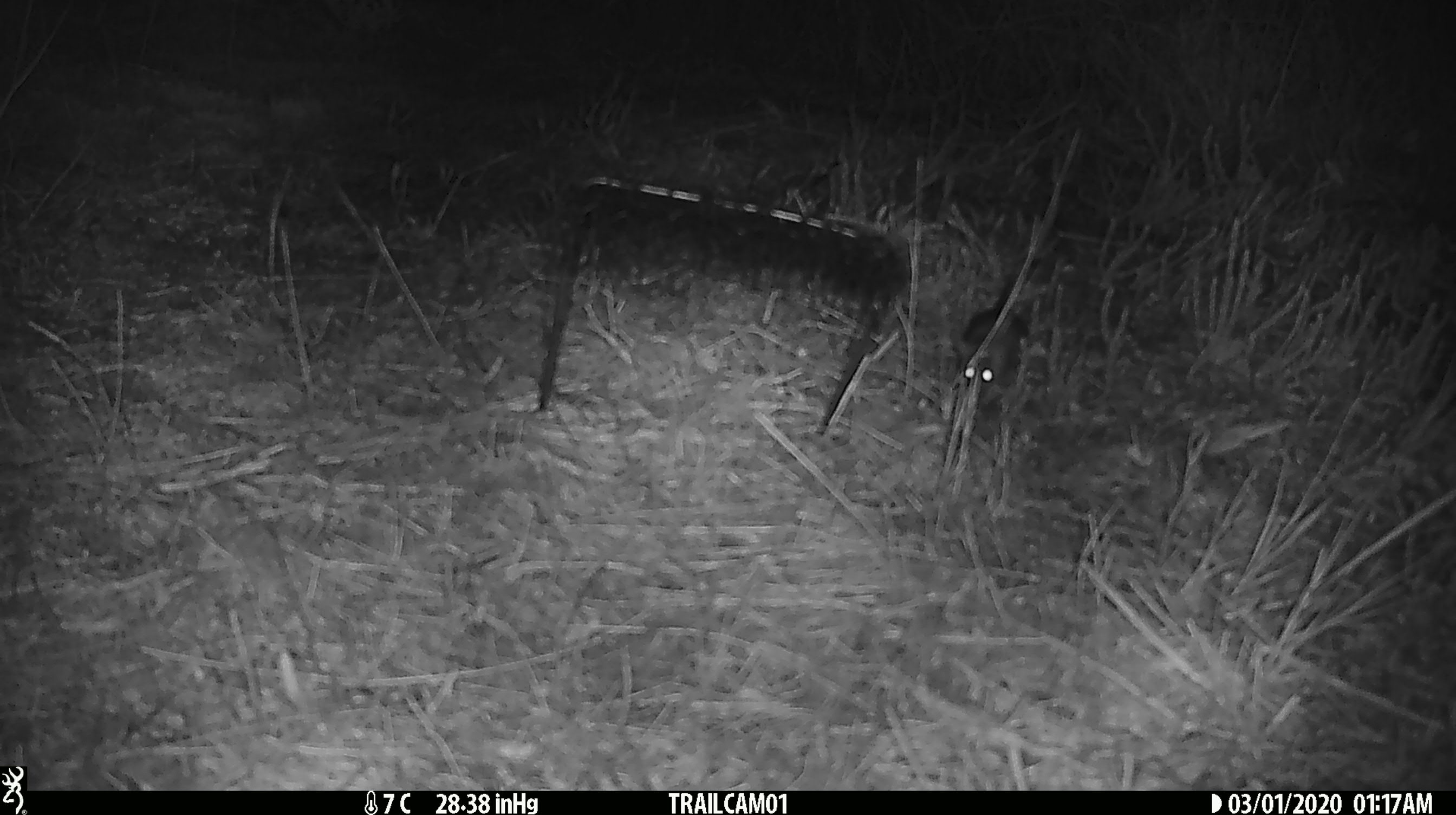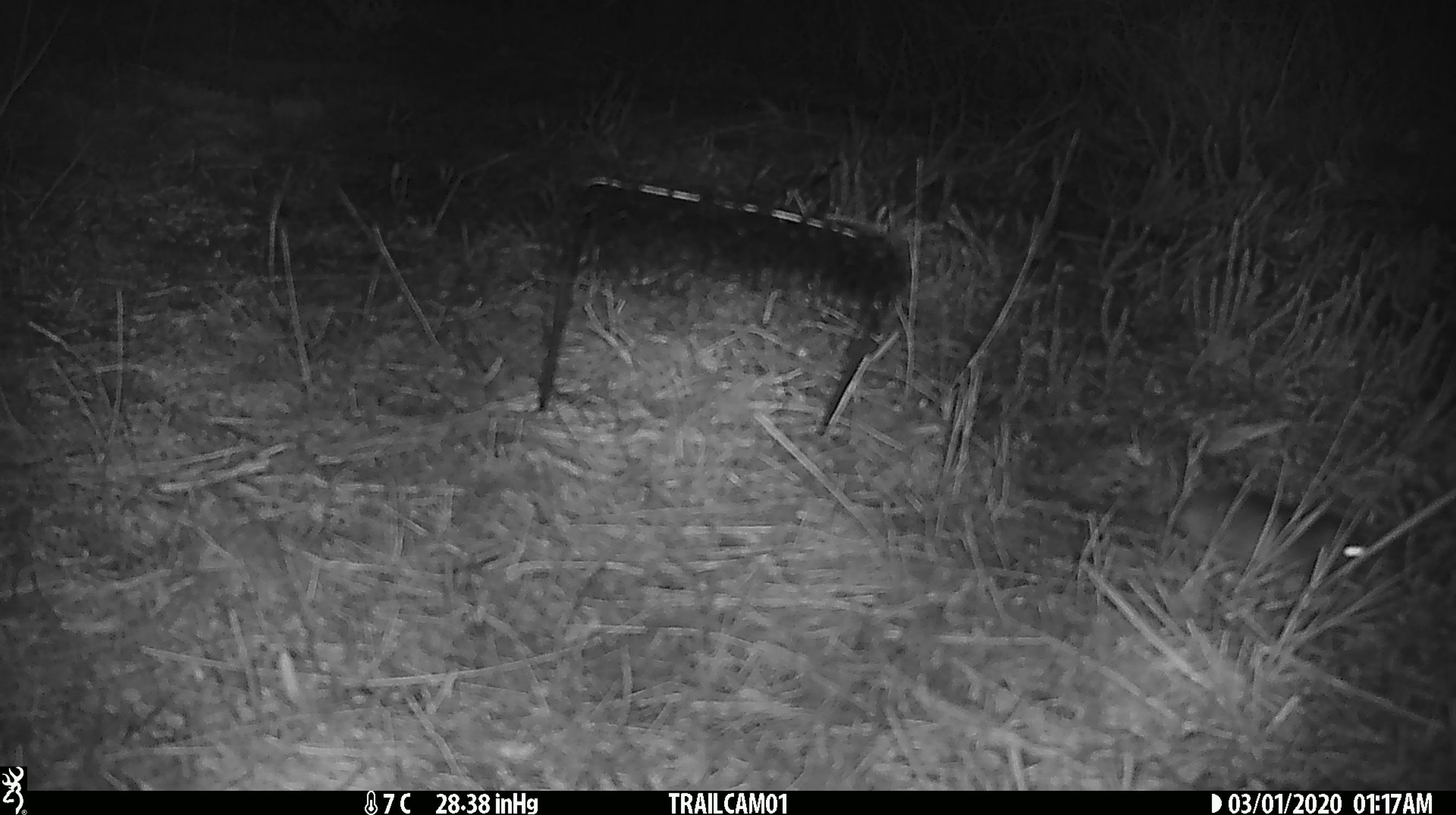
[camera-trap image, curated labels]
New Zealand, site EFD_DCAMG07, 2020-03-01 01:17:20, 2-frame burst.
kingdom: Animalia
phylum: Chordata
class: Mammalia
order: Rodentia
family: Muridae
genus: Mus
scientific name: Mus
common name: mouse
Mouse (Mus).